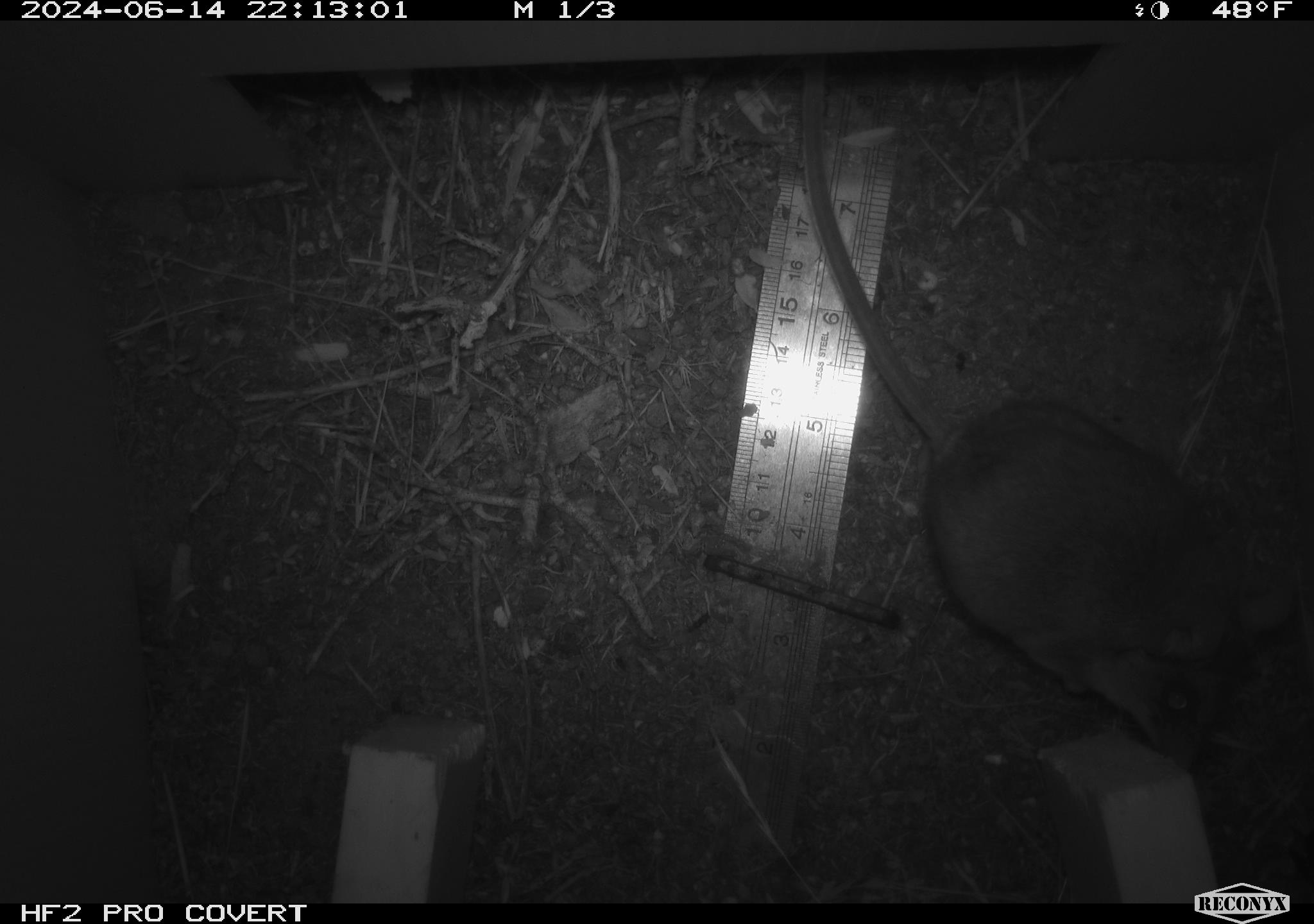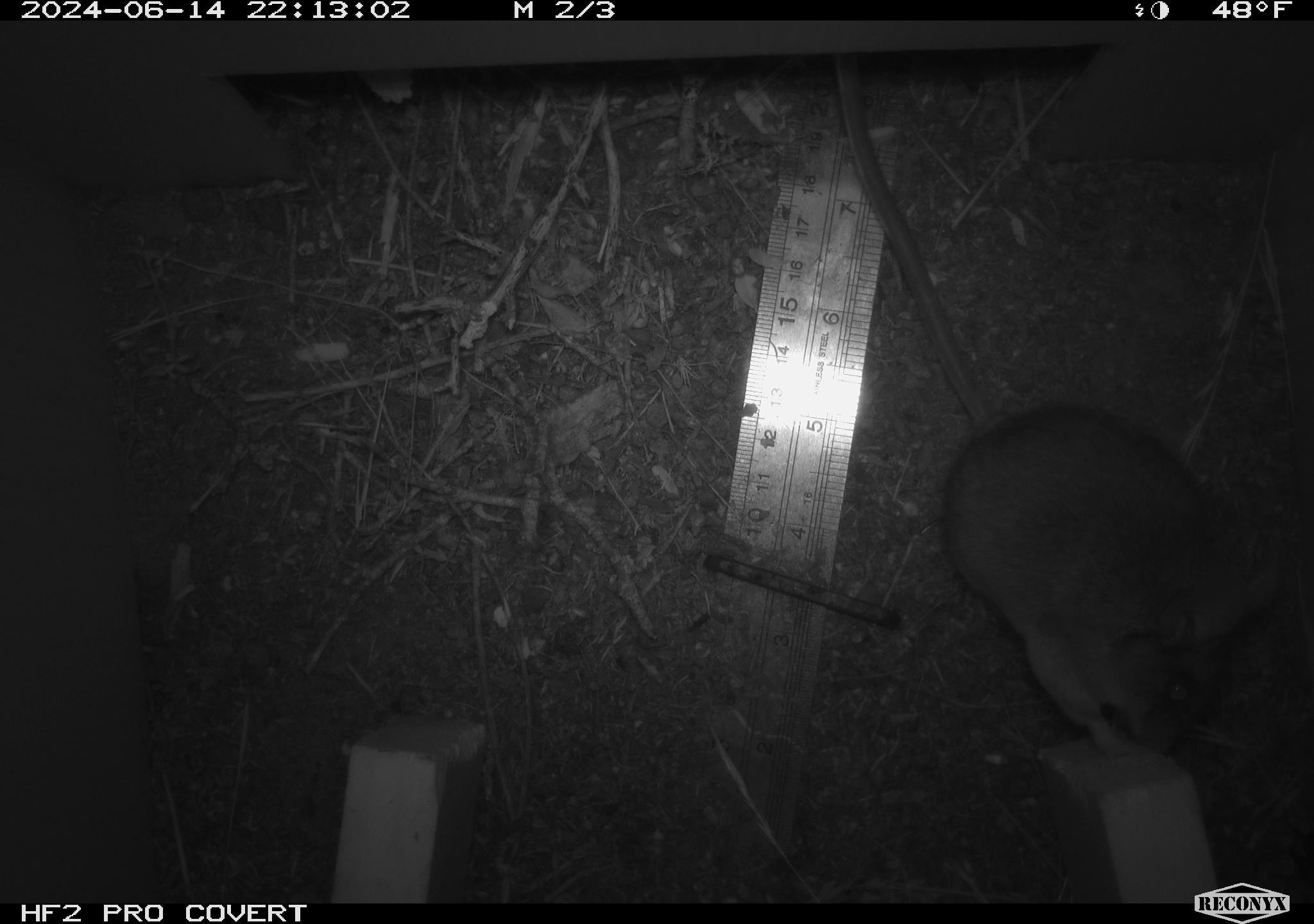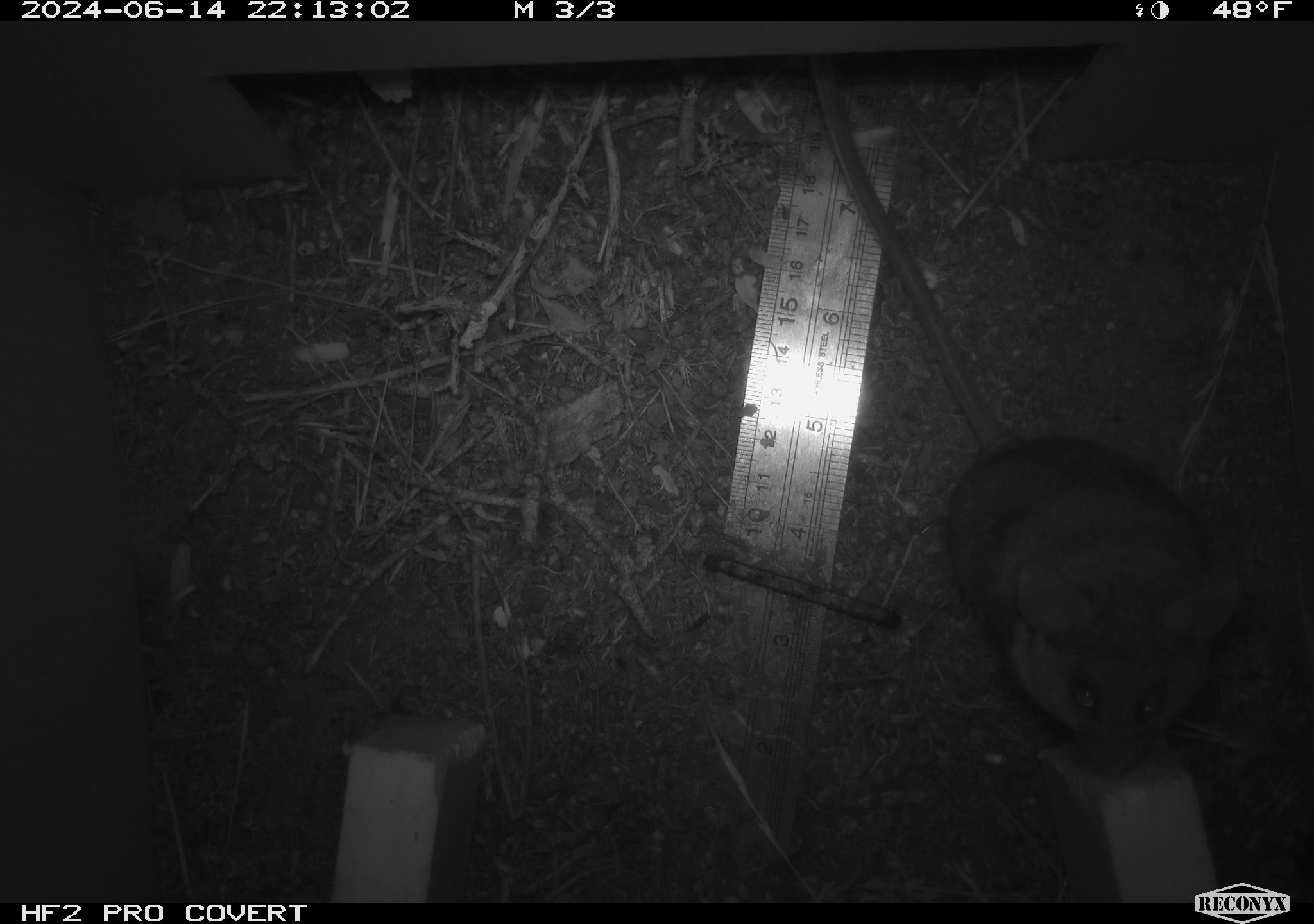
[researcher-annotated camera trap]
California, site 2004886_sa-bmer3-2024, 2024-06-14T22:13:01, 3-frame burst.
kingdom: Animalia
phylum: Chordata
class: Mammalia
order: Rodentia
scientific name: Rodentia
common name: mouse species